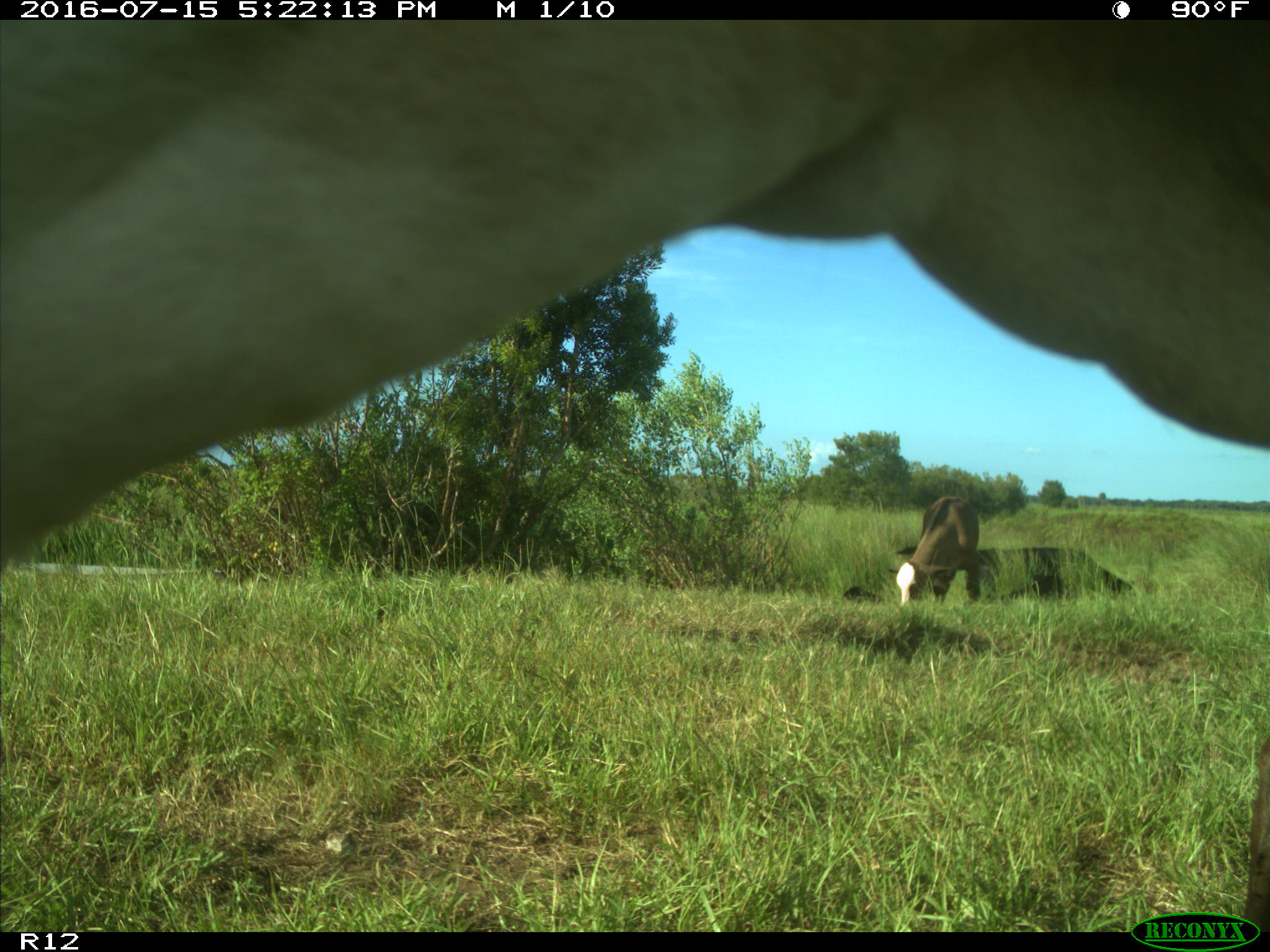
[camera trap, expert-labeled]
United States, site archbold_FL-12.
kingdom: Animalia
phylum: Chordata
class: Mammalia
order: Artiodactyla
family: Bovidae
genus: Bos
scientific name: Bos taurus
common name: domestic cow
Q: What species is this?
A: Bos taurus (domestic cow).